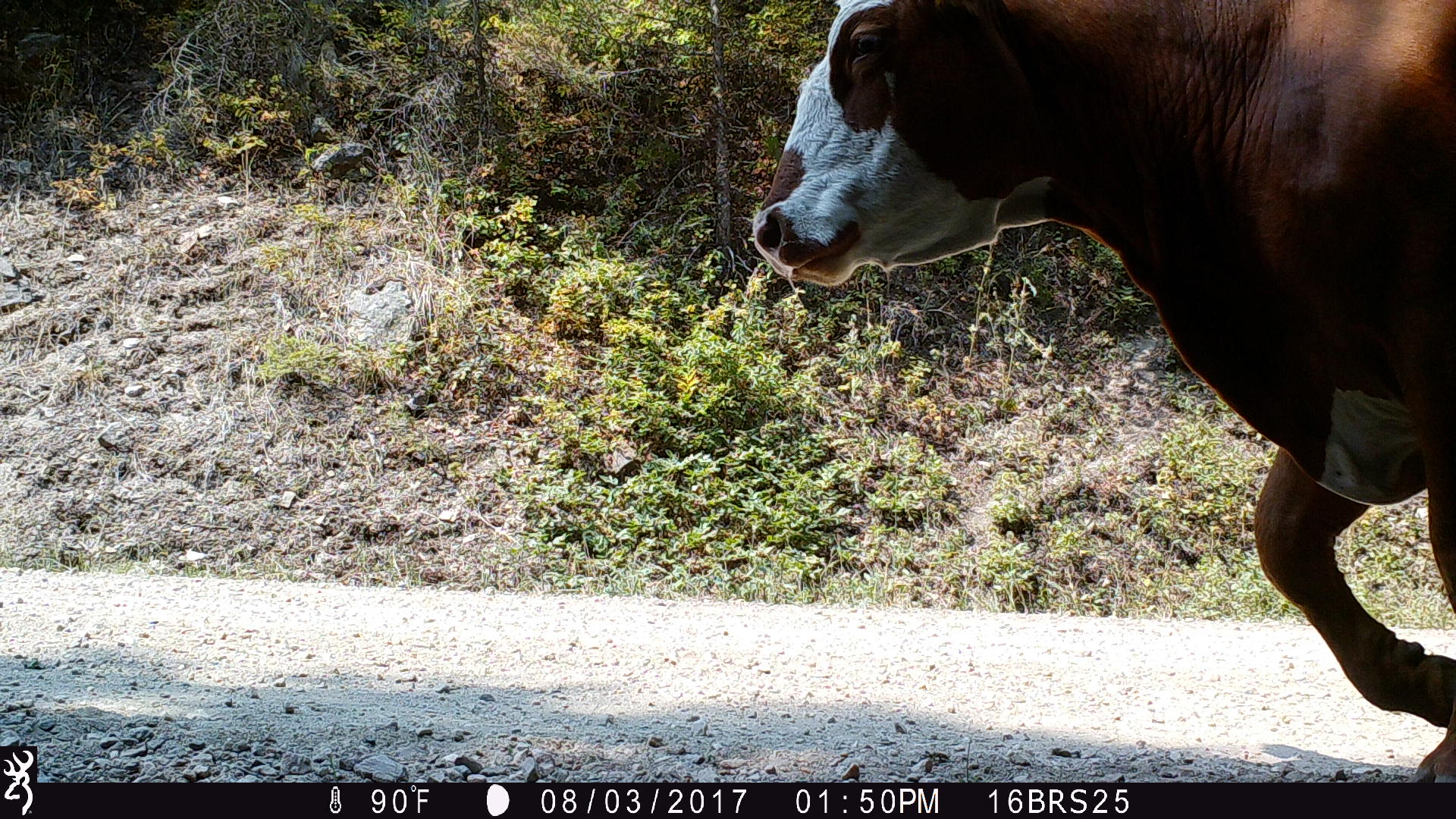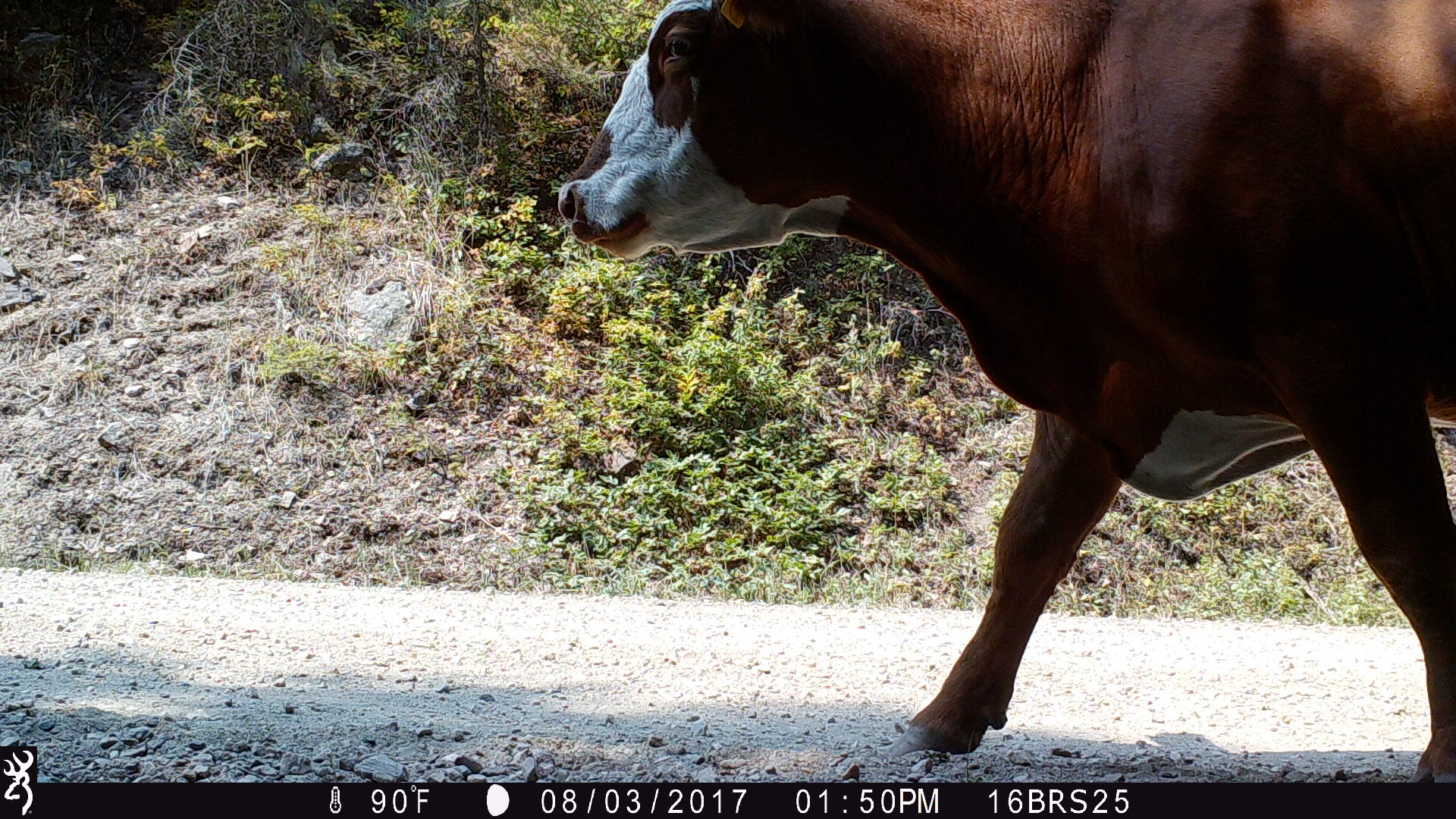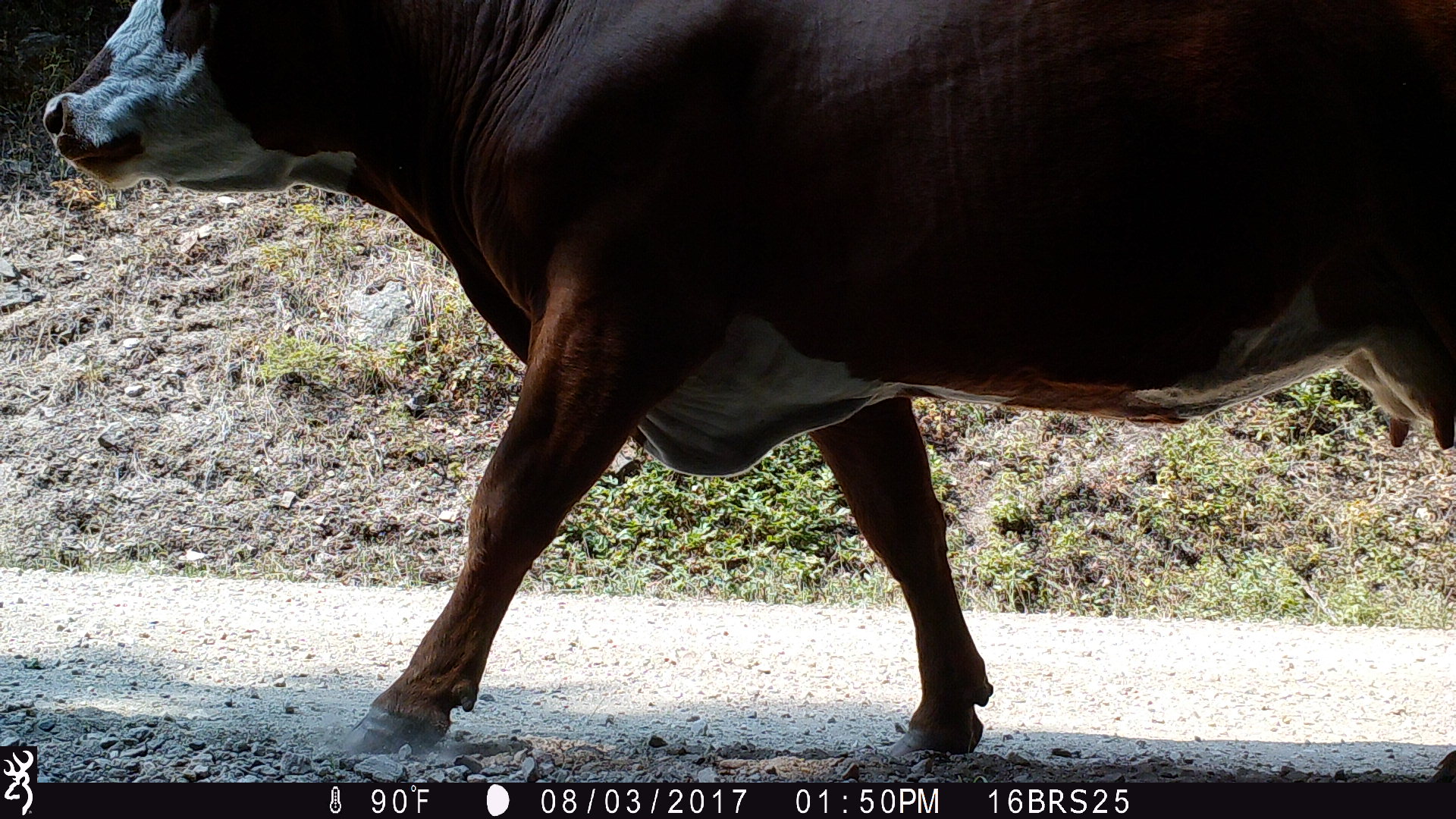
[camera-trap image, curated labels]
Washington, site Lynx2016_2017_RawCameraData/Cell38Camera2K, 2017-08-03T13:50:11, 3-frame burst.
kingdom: Animalia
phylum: Chordata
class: Mammalia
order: Artiodactyla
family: Bovidae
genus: Bos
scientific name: Bos taurus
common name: domestic cattle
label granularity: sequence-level